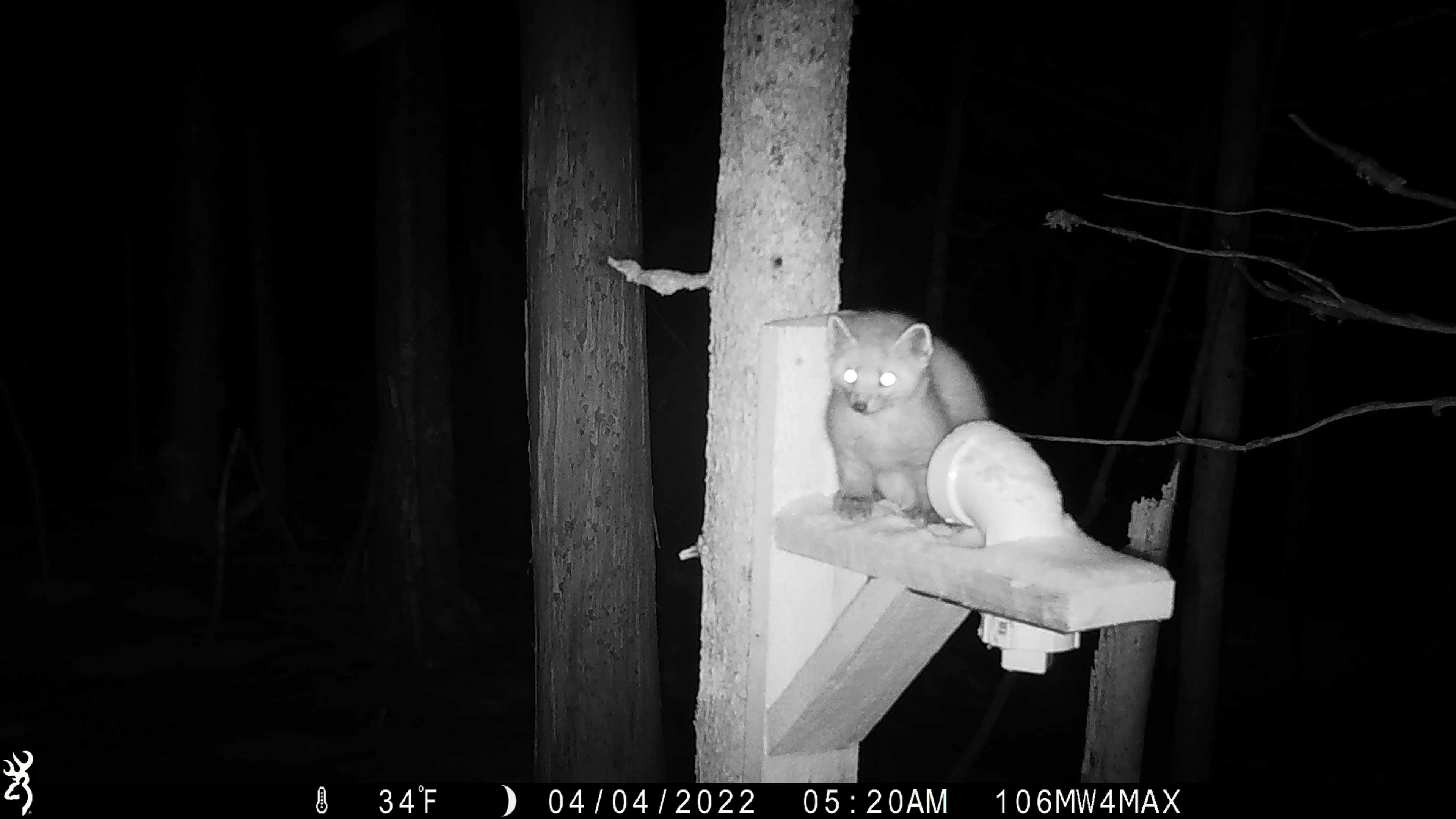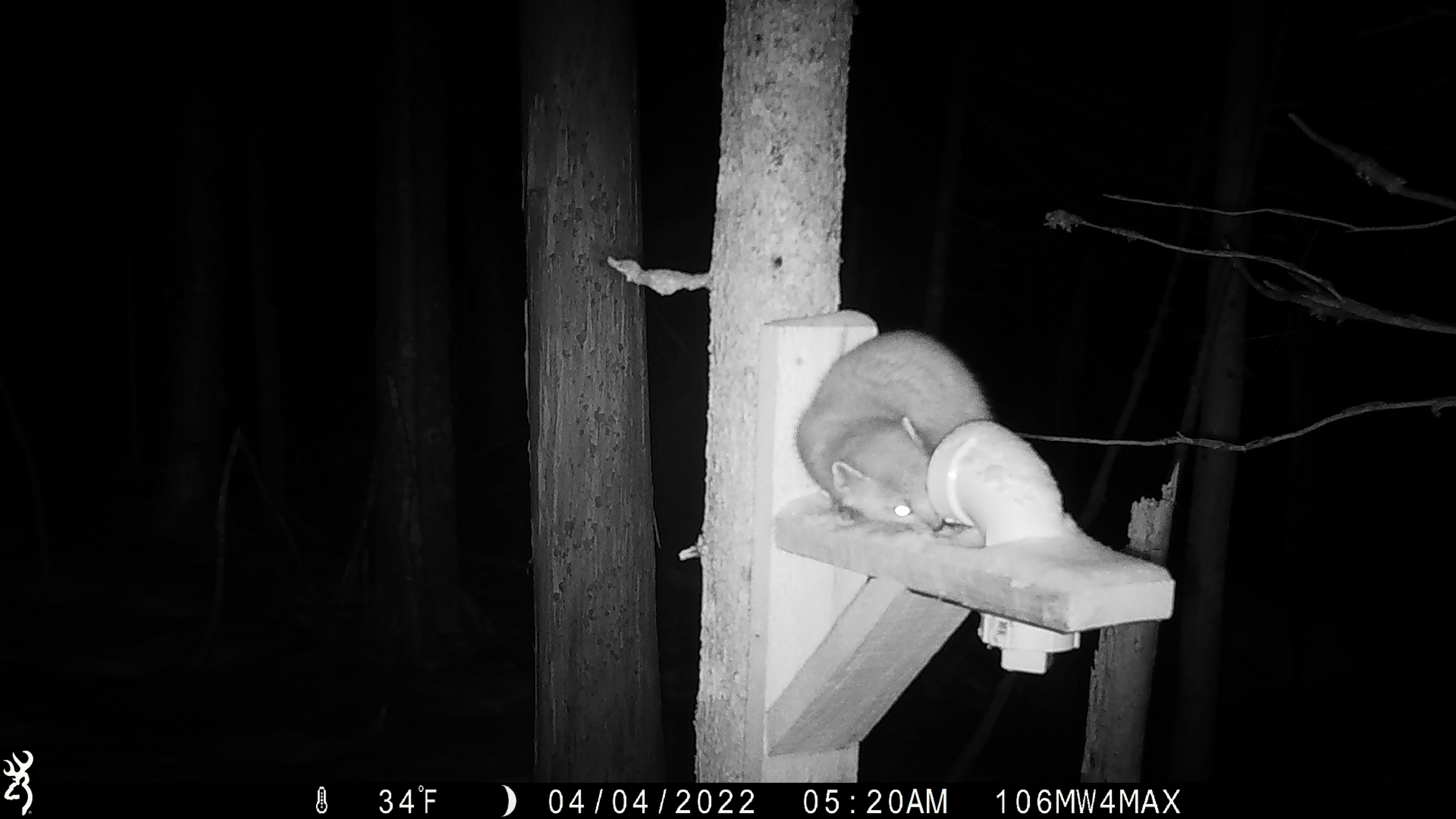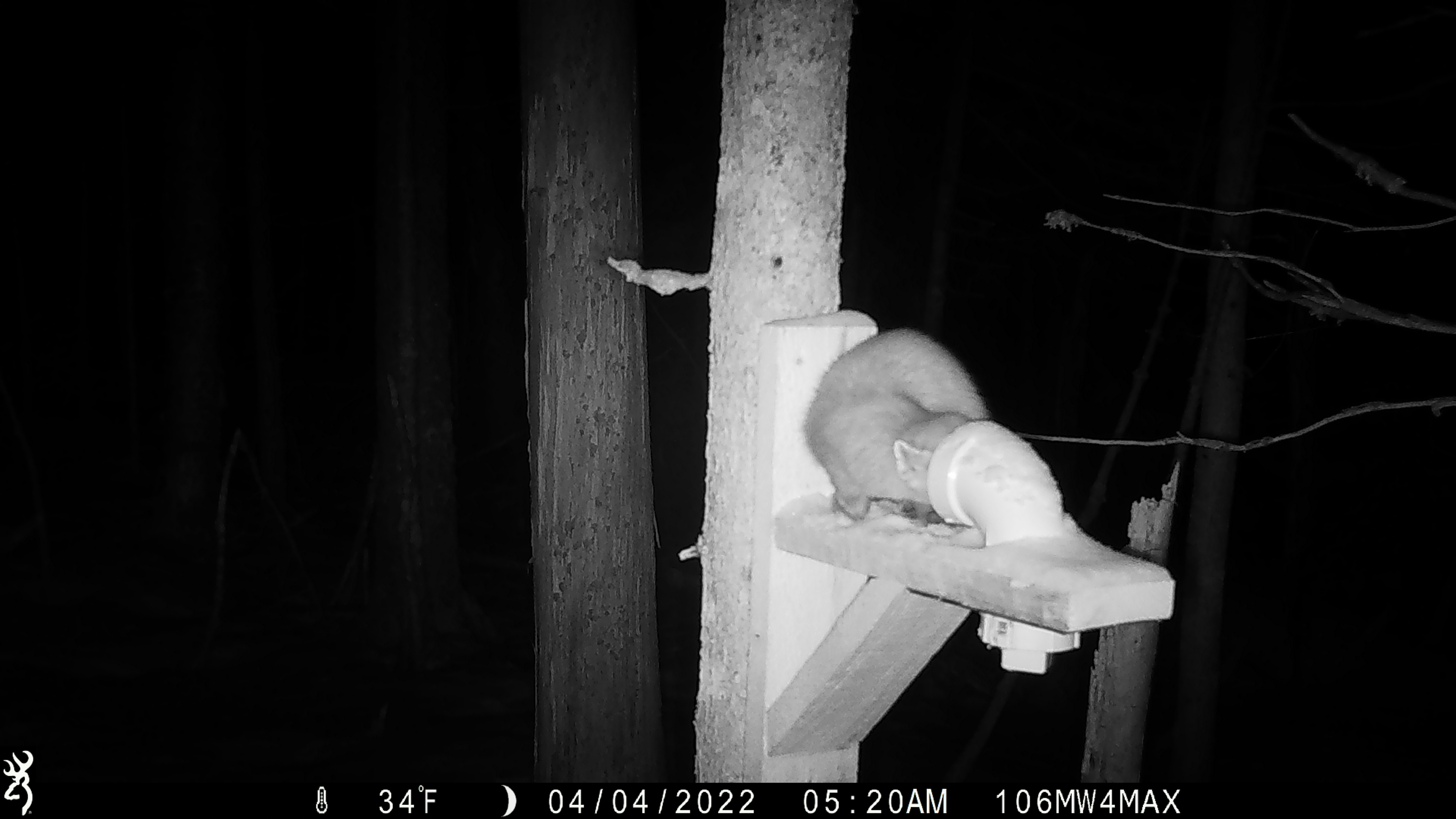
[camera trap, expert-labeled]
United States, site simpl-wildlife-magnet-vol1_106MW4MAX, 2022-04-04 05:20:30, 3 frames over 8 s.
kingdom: Animalia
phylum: Chordata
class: Mammalia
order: Carnivora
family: Mustelidae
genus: Martes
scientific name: Martes americana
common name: american marten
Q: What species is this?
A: American marten (Martes americana).